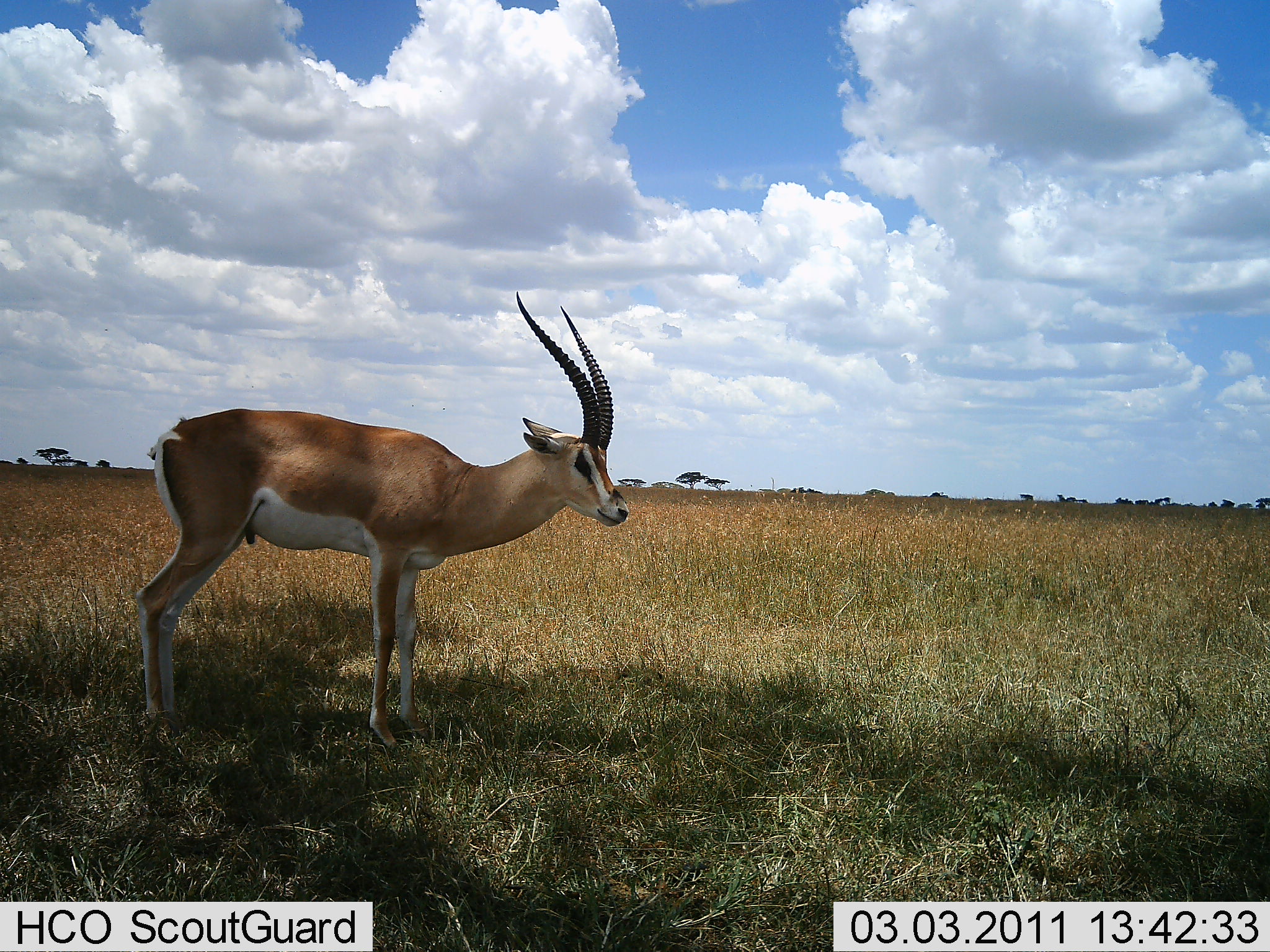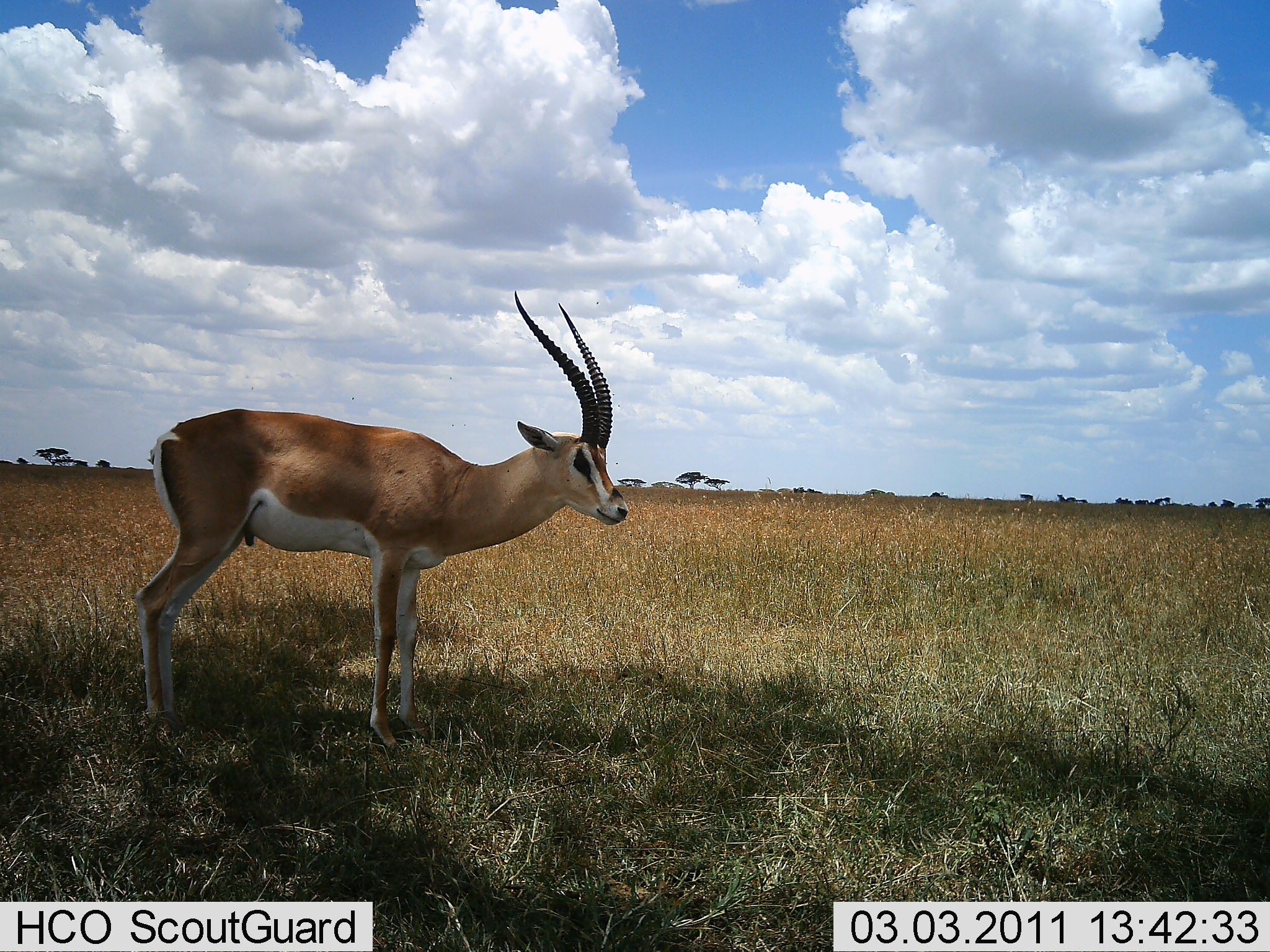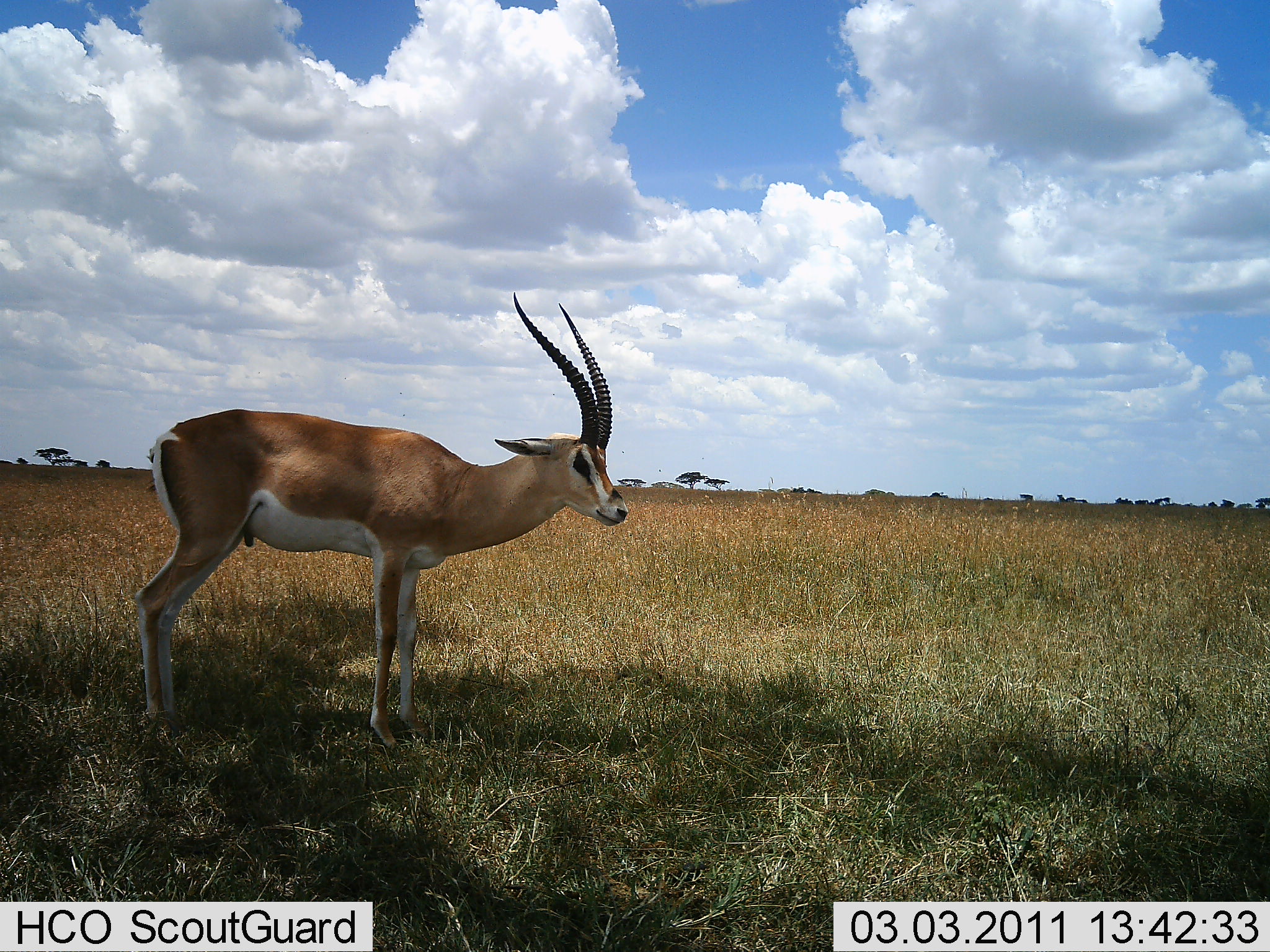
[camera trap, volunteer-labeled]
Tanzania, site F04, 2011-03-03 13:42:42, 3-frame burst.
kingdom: Animalia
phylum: Chordata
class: Mammalia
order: Artiodactyla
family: Bovidae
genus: Nanger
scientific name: Nanger granti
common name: grant's gazelle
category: gazellegrants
Gazellegrants (grant's gazelle) (Nanger granti), count 1. Behavior (volunteer vote fractions): standing 100%, resting 0%, moving 0%, interacting 0%. Young present (vote fraction): 0%. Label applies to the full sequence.